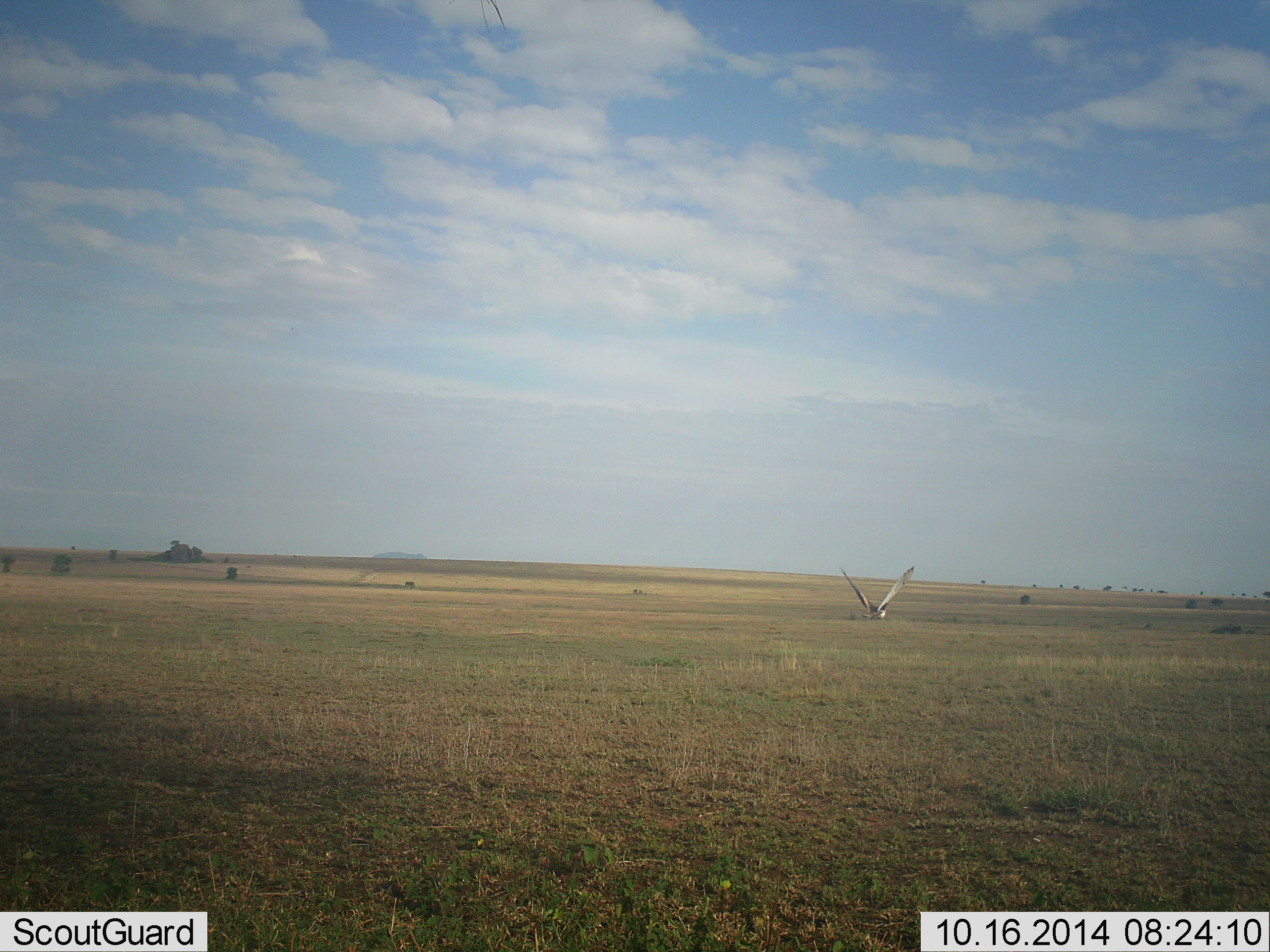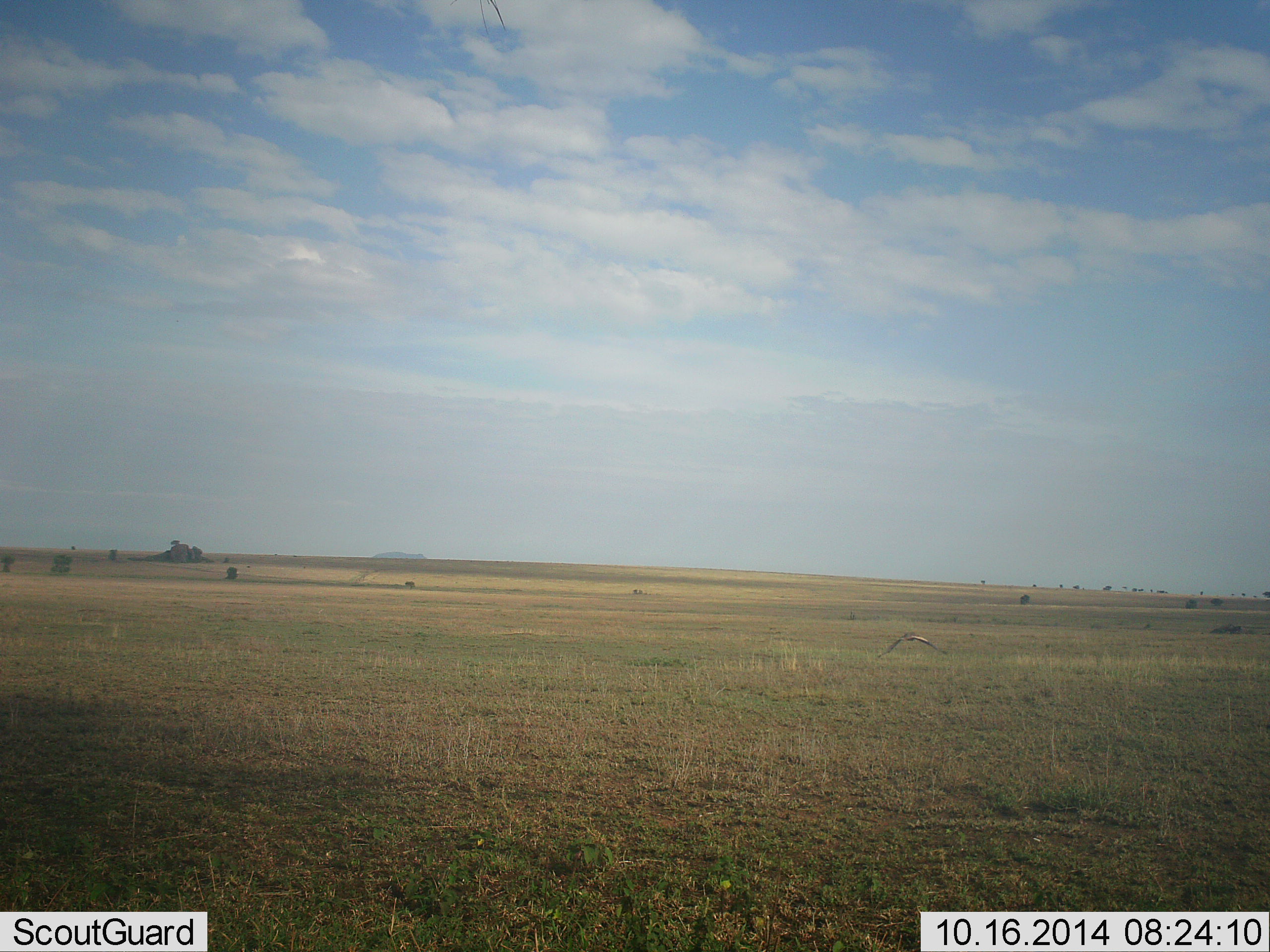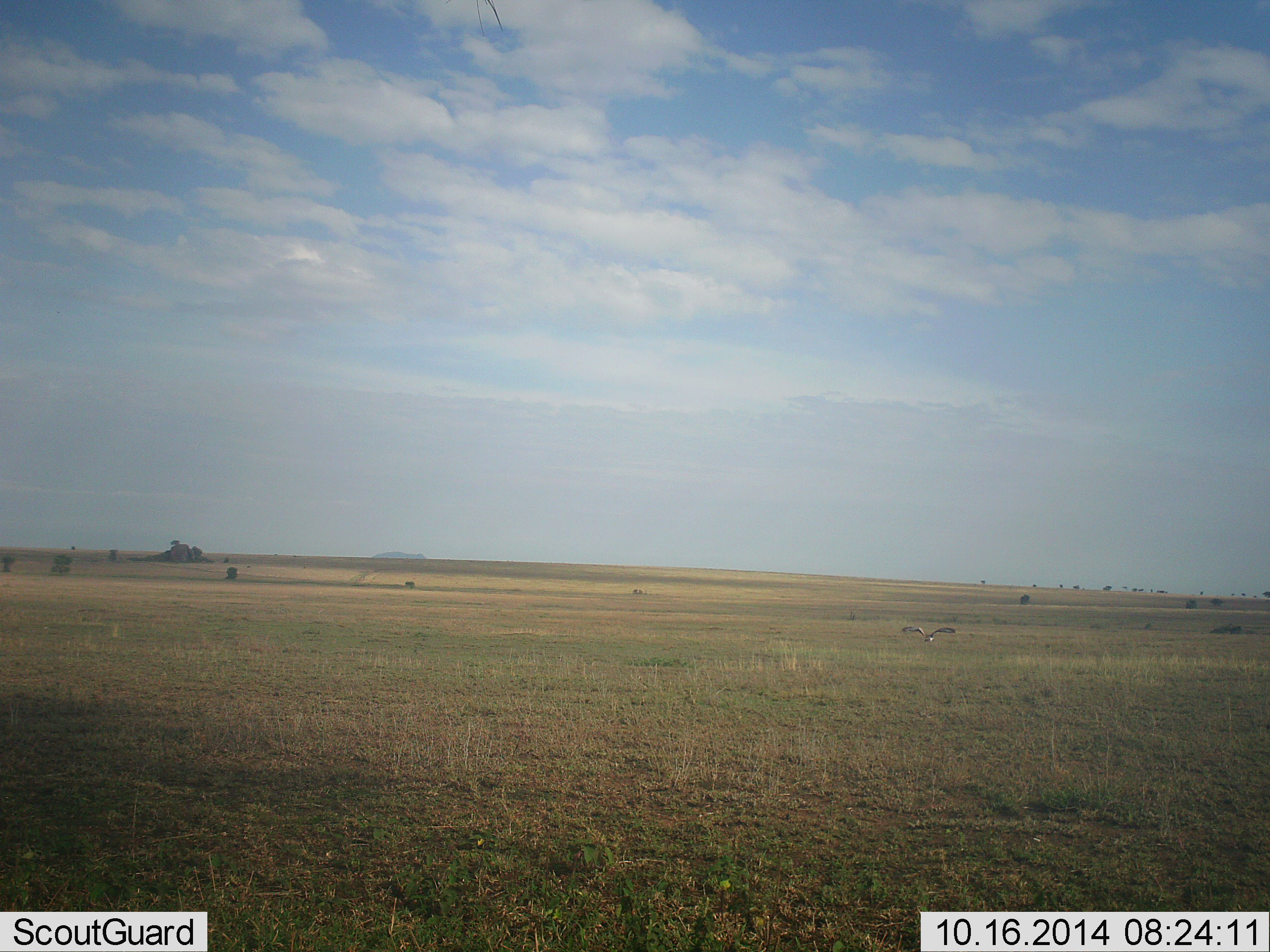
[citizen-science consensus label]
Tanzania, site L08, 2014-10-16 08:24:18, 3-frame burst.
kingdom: Animalia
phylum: Chordata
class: Aves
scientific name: Aves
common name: bird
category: otherbird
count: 1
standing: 0%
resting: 0%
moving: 100%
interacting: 0%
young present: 0%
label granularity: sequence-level